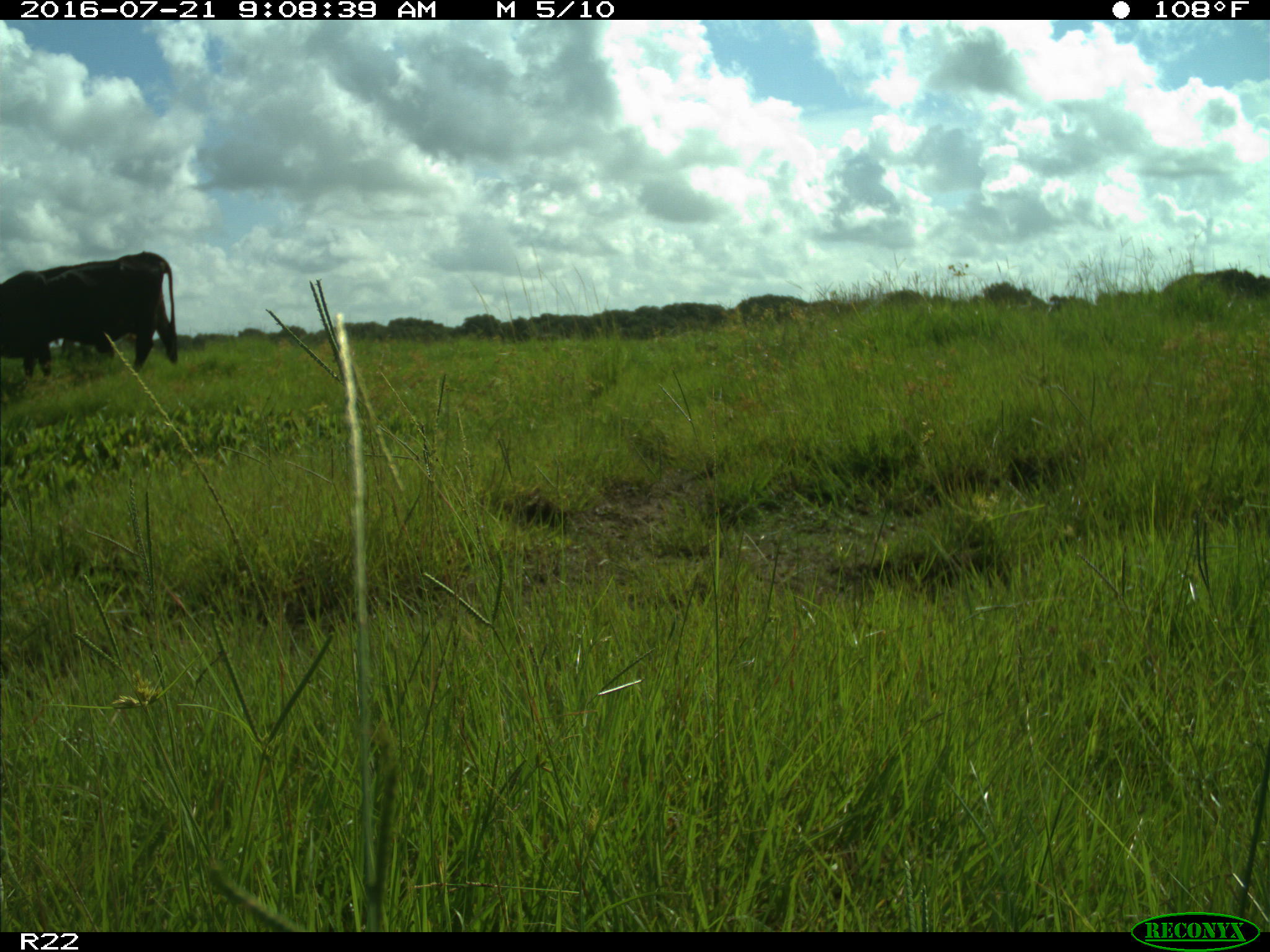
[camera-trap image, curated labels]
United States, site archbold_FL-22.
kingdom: Animalia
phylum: Chordata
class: Mammalia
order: Artiodactyla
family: Bovidae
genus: Bos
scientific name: Bos taurus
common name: domestic cow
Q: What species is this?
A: Bos taurus (domestic cow).